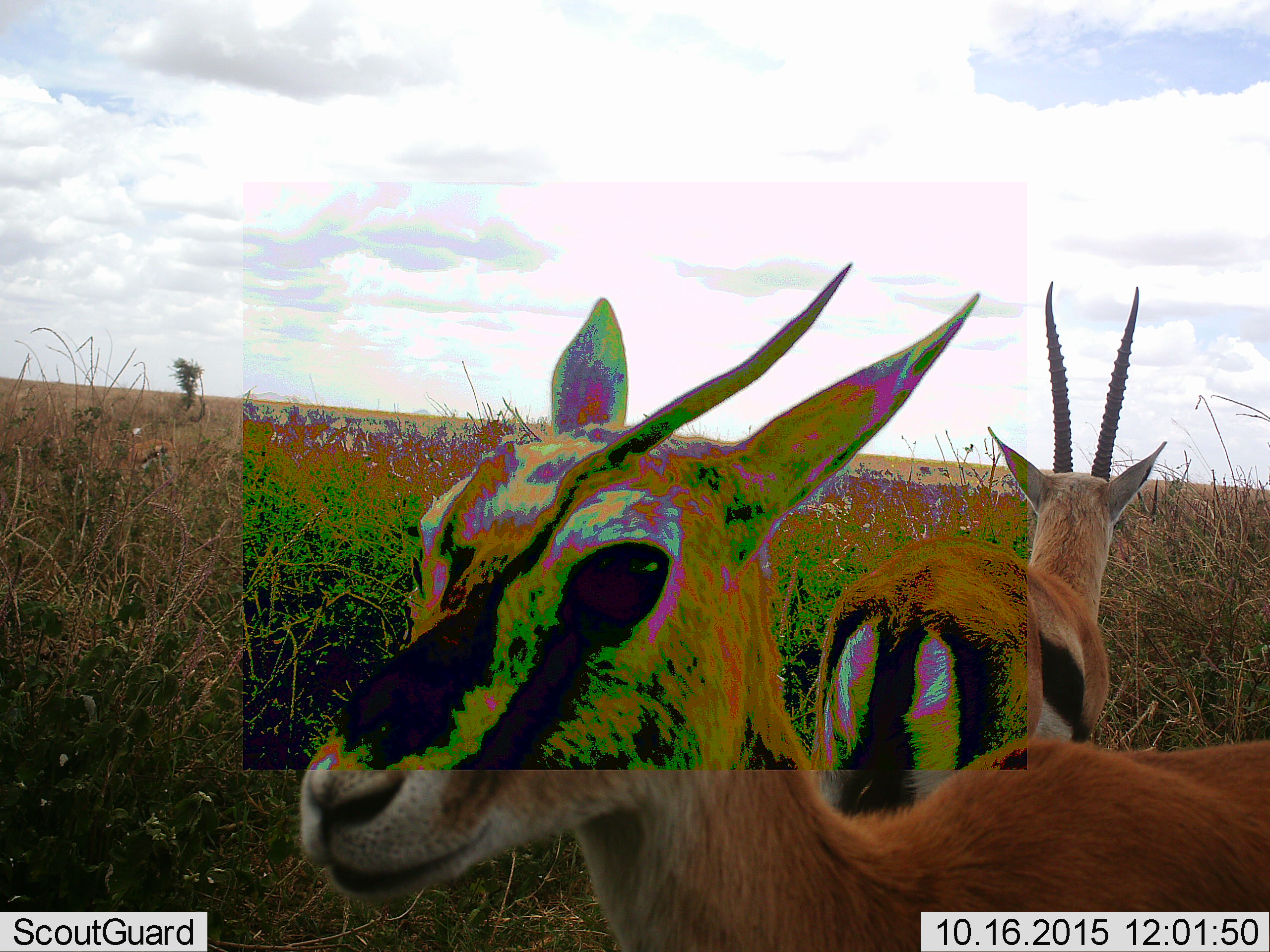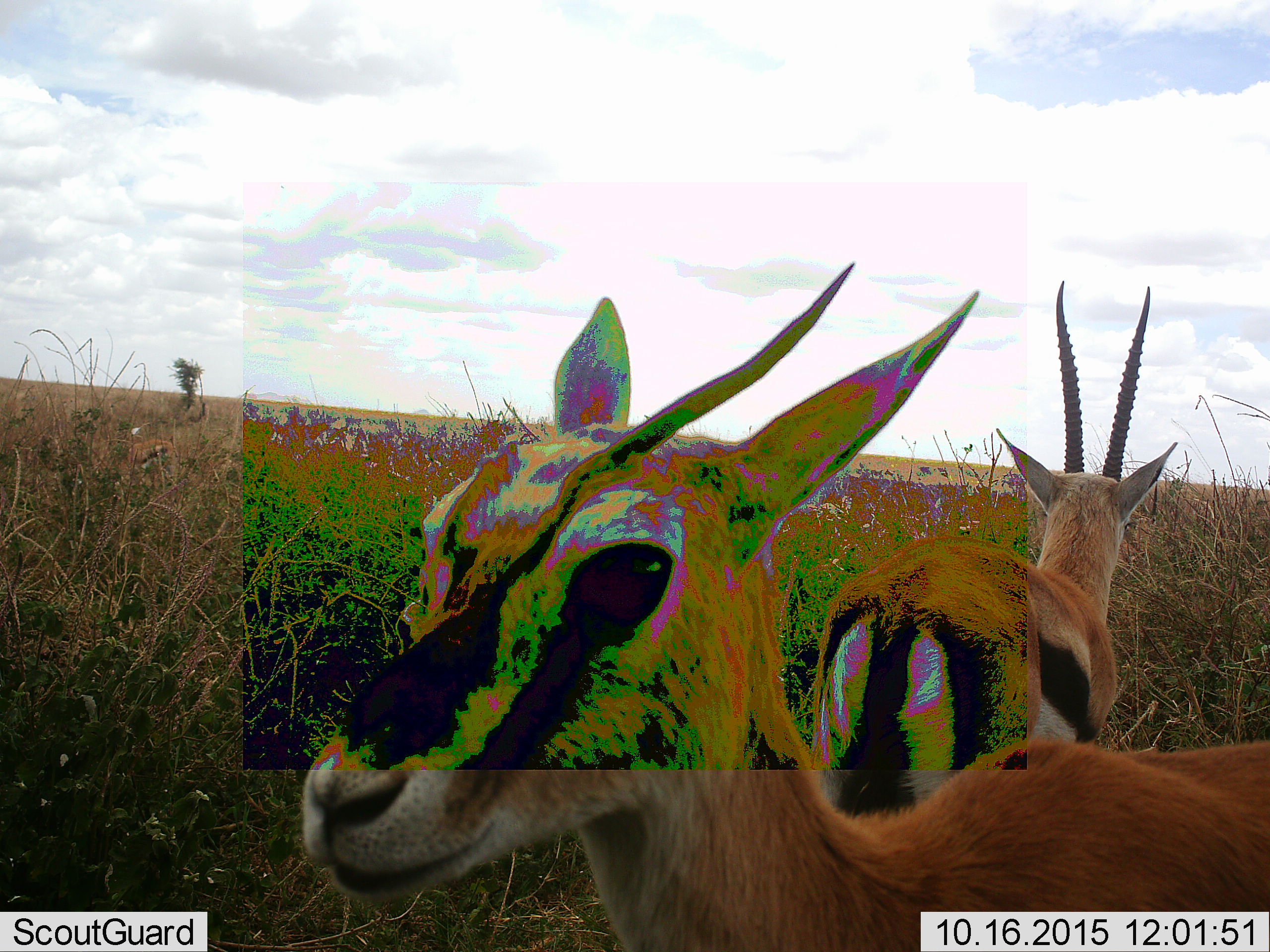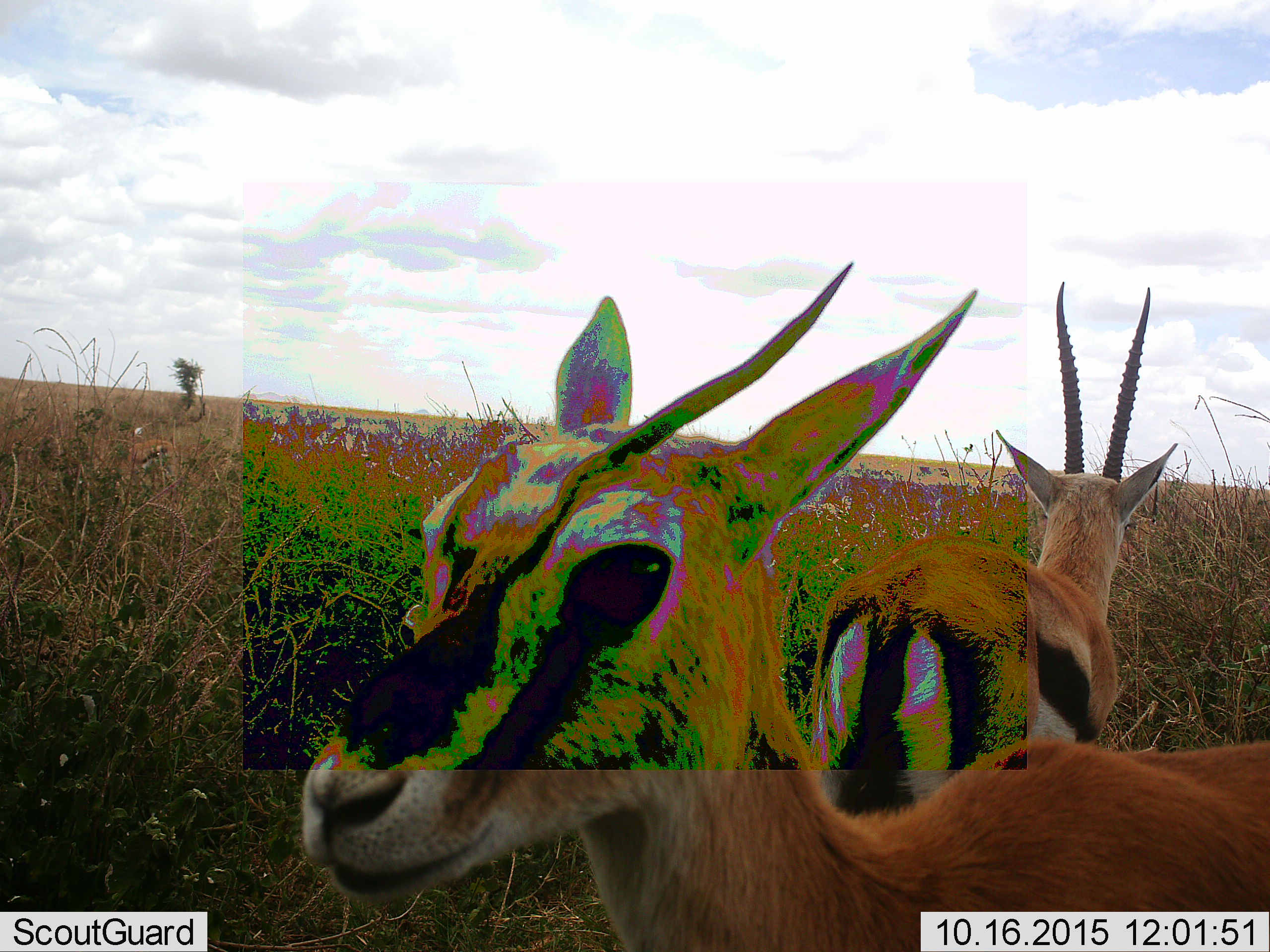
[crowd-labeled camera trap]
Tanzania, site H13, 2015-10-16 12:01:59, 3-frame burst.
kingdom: Animalia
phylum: Chordata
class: Mammalia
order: Artiodactyla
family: Bovidae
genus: Eudorcas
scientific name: Eudorcas thomsonii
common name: thomson's gazelle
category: gazellethomsons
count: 2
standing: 100%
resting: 0%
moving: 10%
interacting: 0%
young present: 10%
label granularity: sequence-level